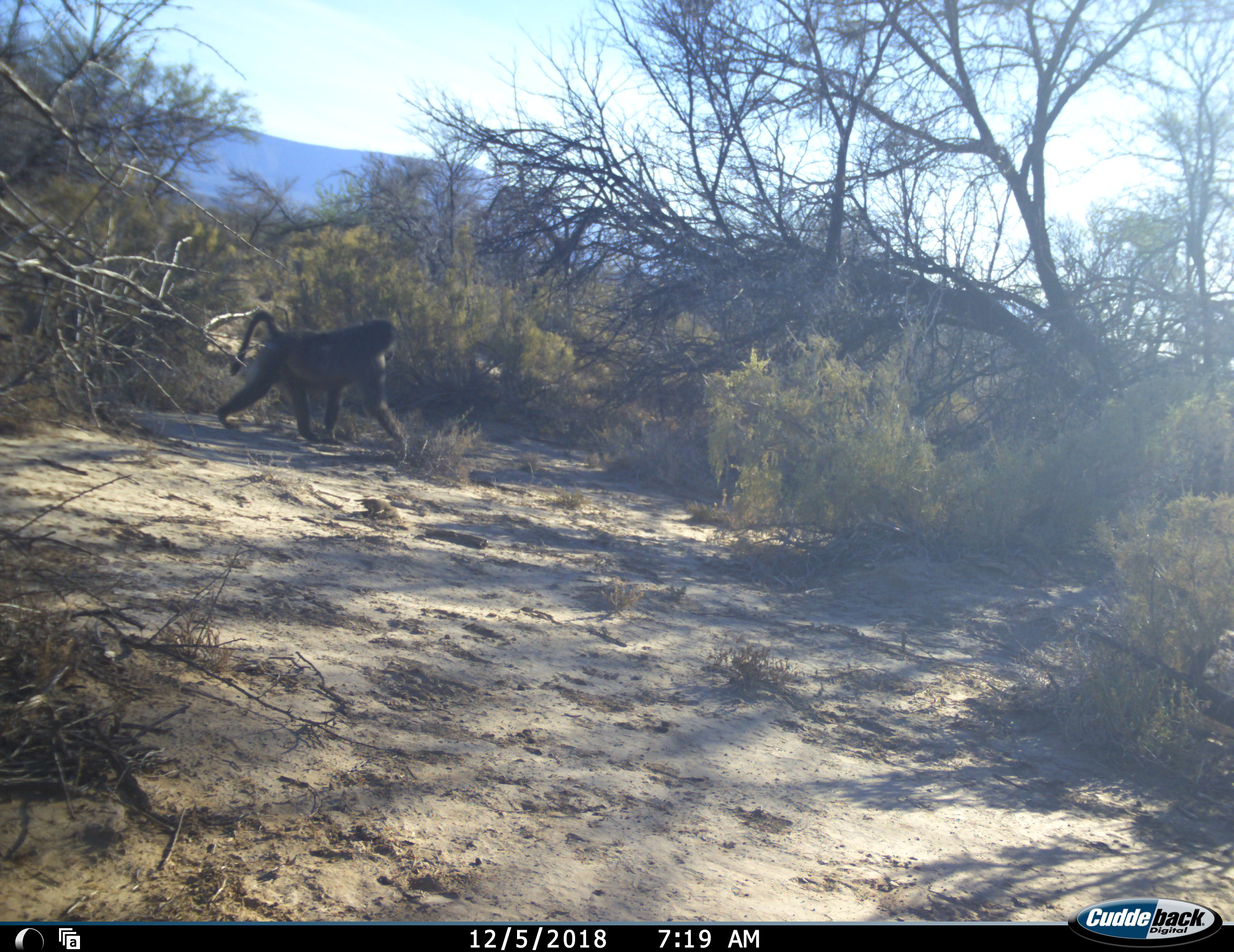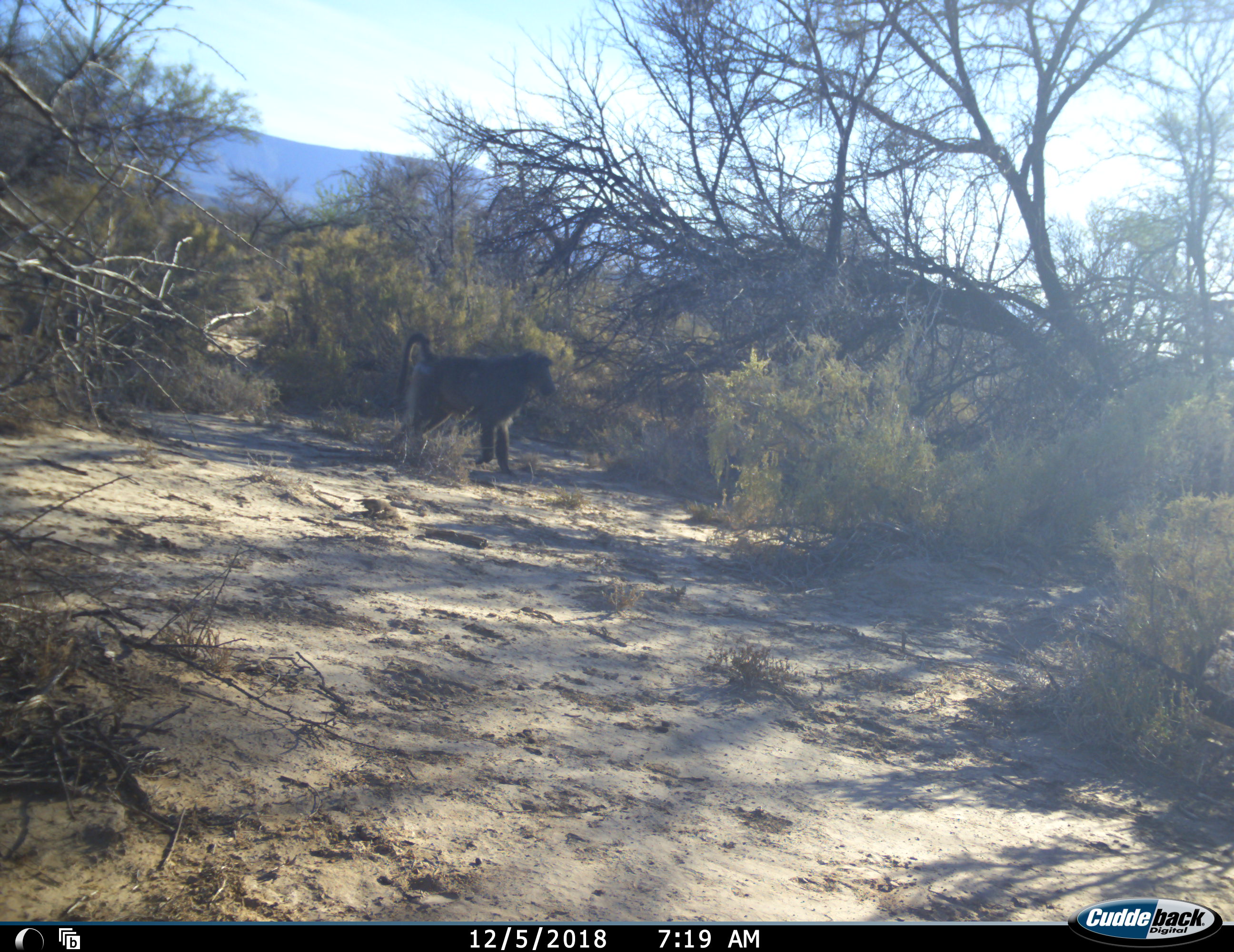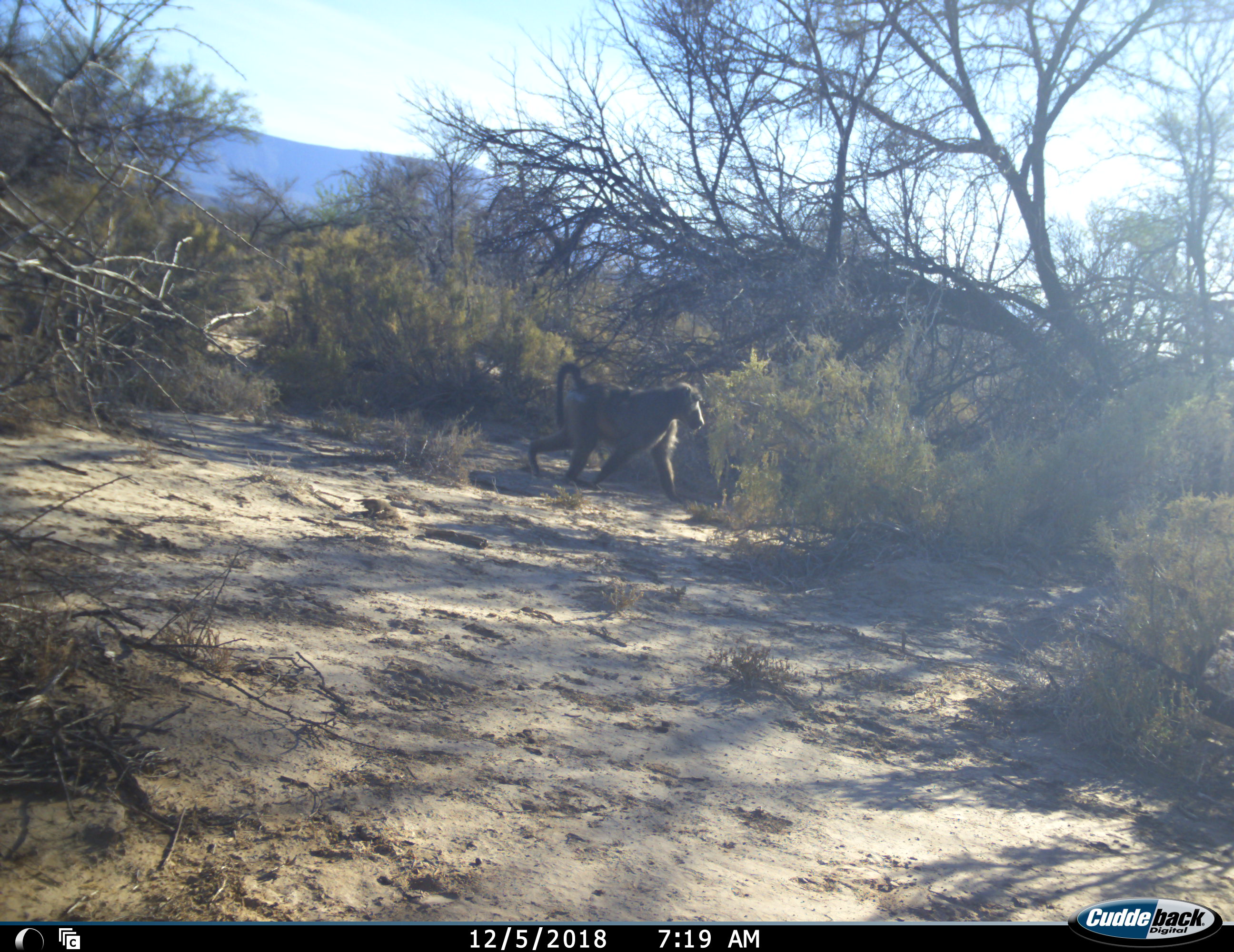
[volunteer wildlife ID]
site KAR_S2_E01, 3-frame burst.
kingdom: Animalia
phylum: Chordata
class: Mammalia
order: Primates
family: Cercopithecidae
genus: Papio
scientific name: Papio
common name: baboon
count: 1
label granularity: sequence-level